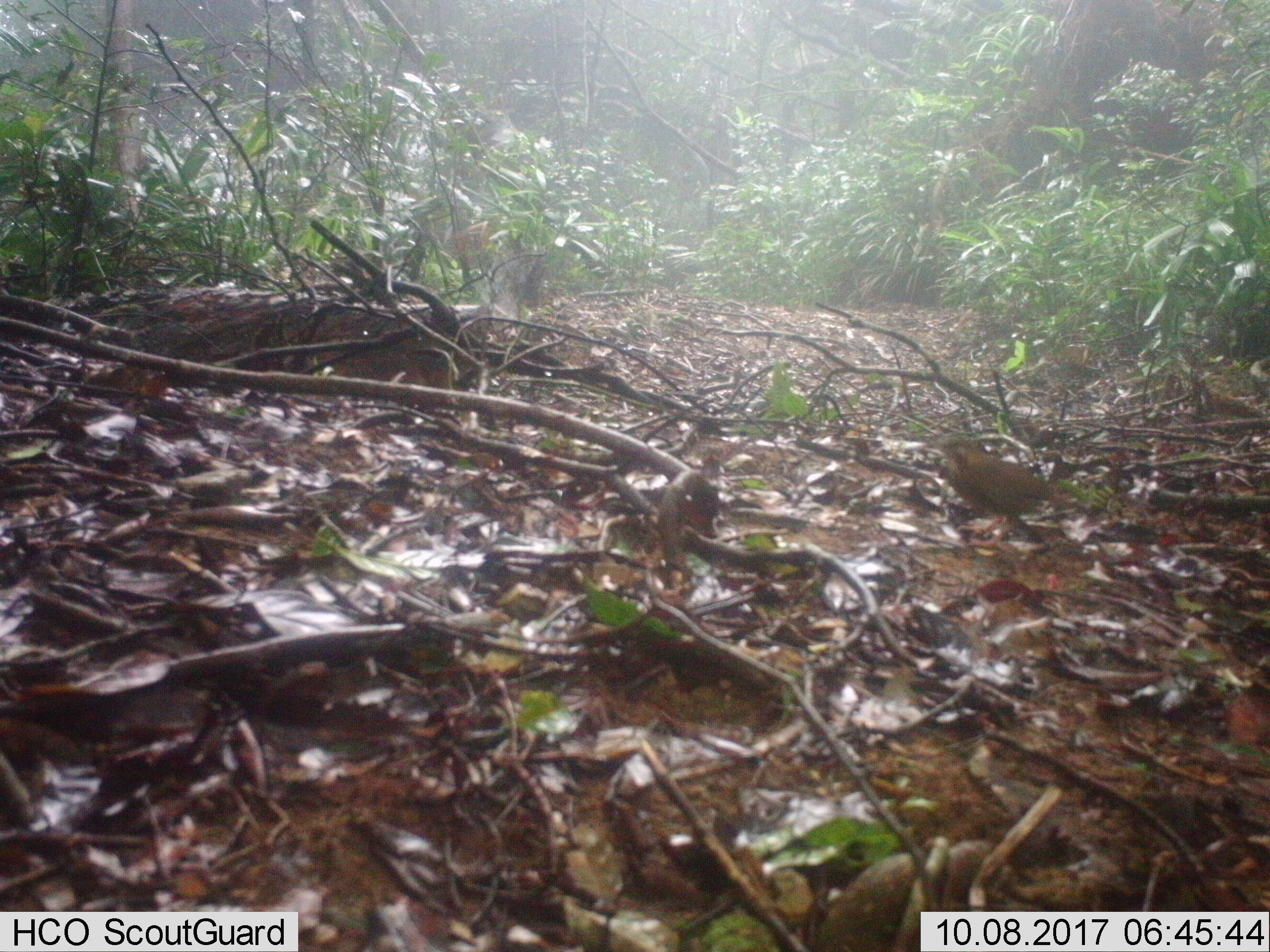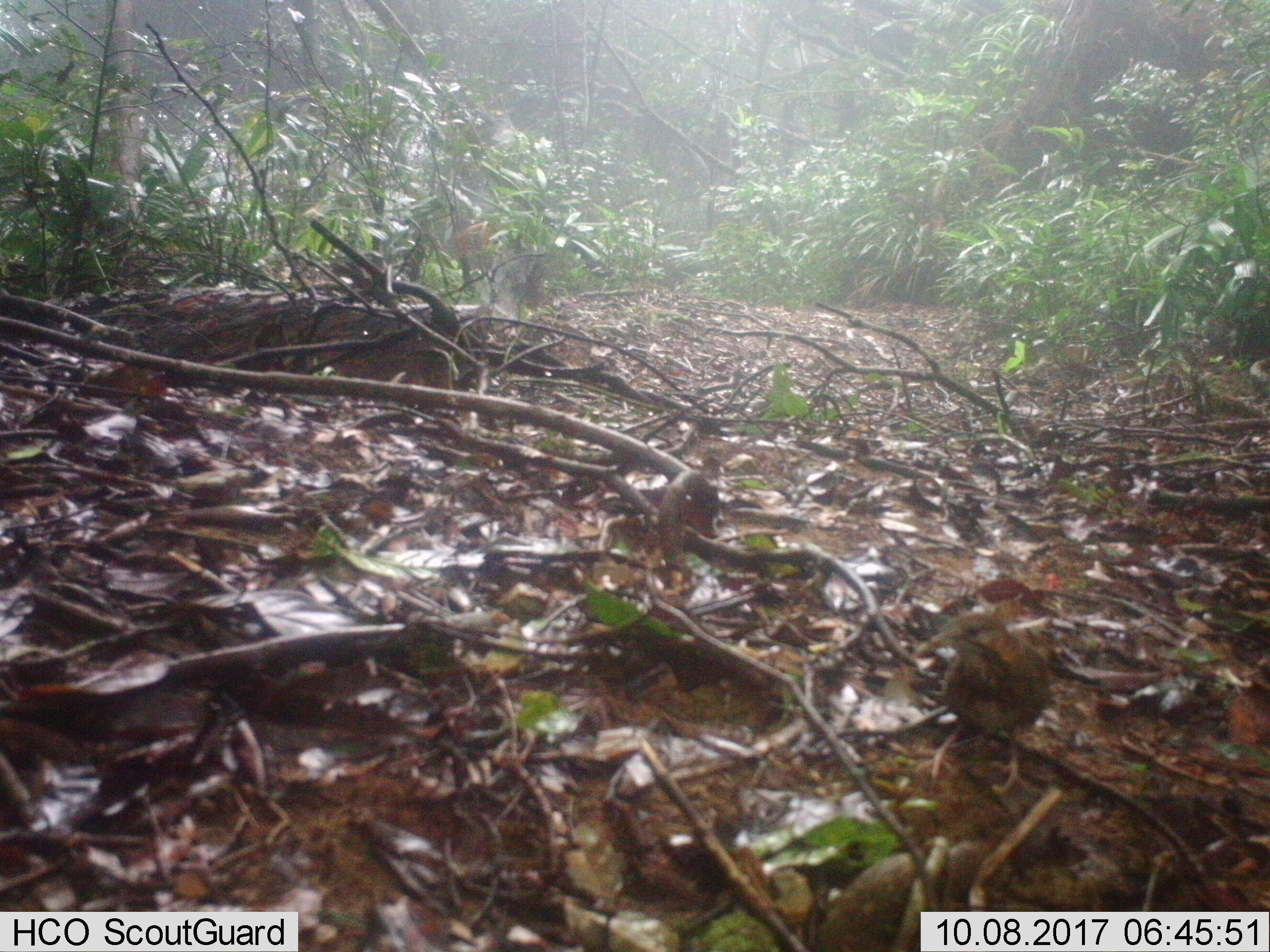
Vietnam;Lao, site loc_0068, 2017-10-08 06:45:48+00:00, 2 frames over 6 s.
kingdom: Animalia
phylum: Chordata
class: Aves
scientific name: Aves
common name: bird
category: unidentified bird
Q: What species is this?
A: Unidentified bird (bird) (Aves).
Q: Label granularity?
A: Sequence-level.